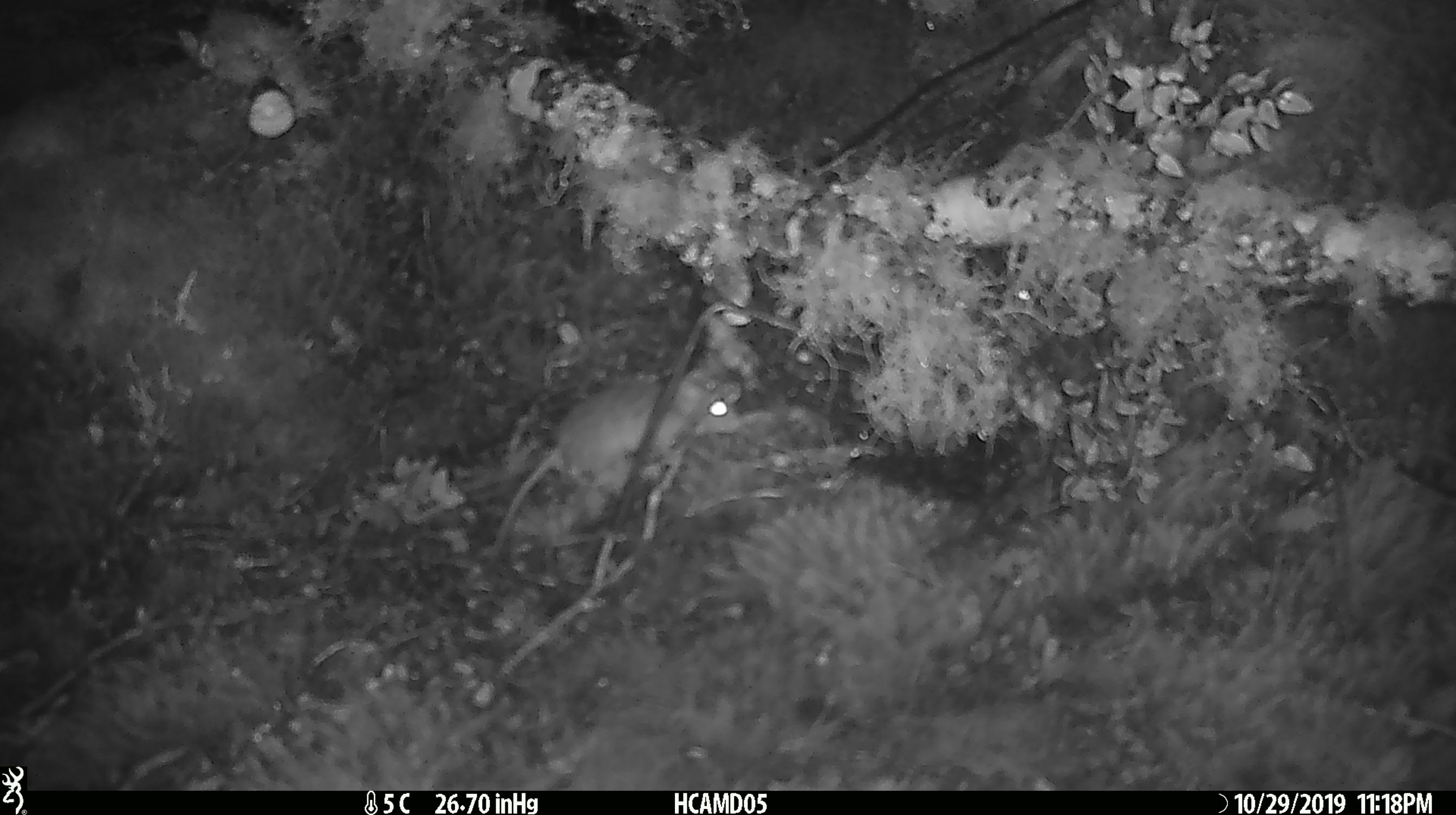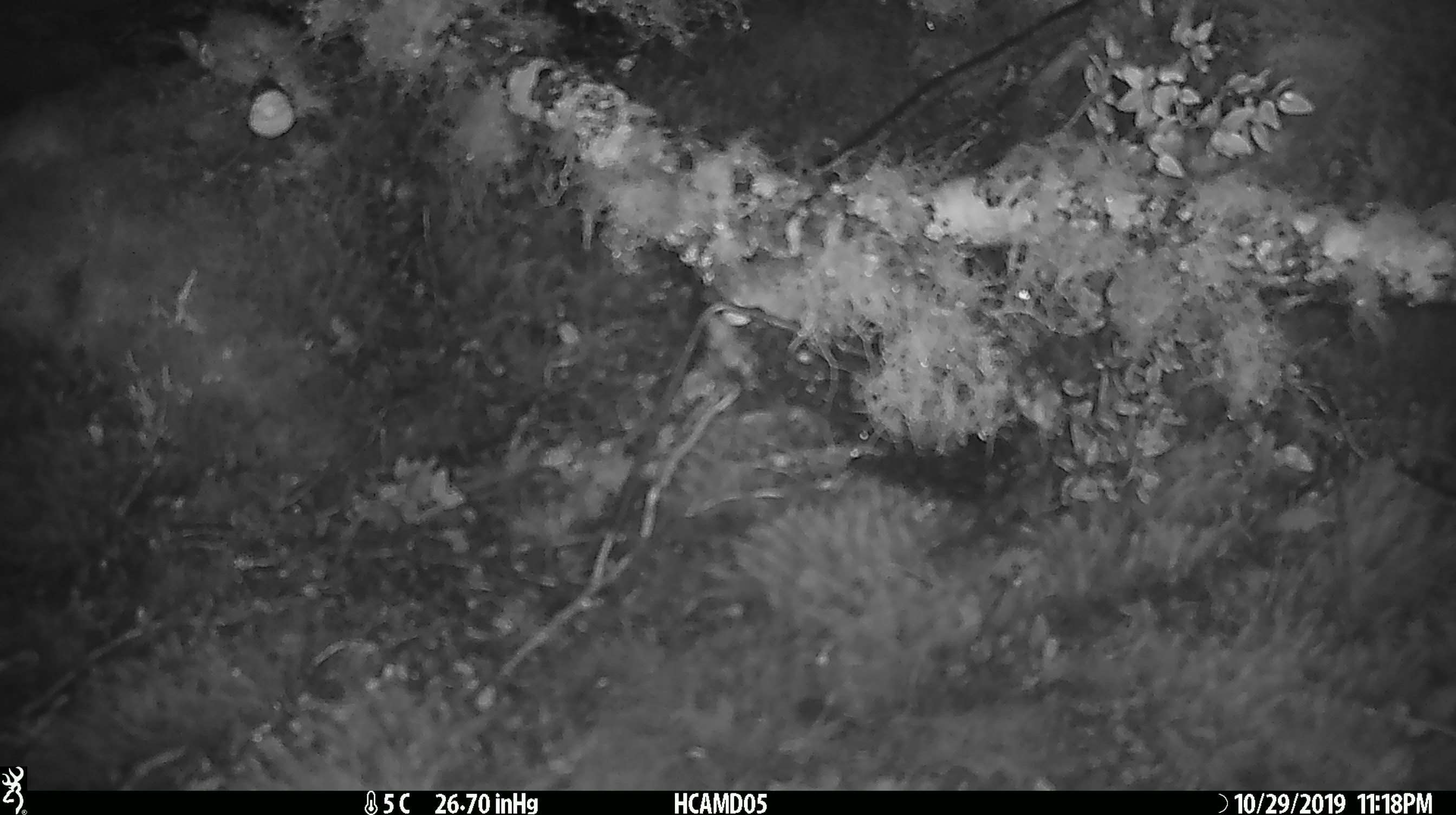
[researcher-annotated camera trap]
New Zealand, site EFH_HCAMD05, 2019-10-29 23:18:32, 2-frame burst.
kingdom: Animalia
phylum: Chordata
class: Mammalia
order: Rodentia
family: Muridae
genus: Mus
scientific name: Mus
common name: mouse